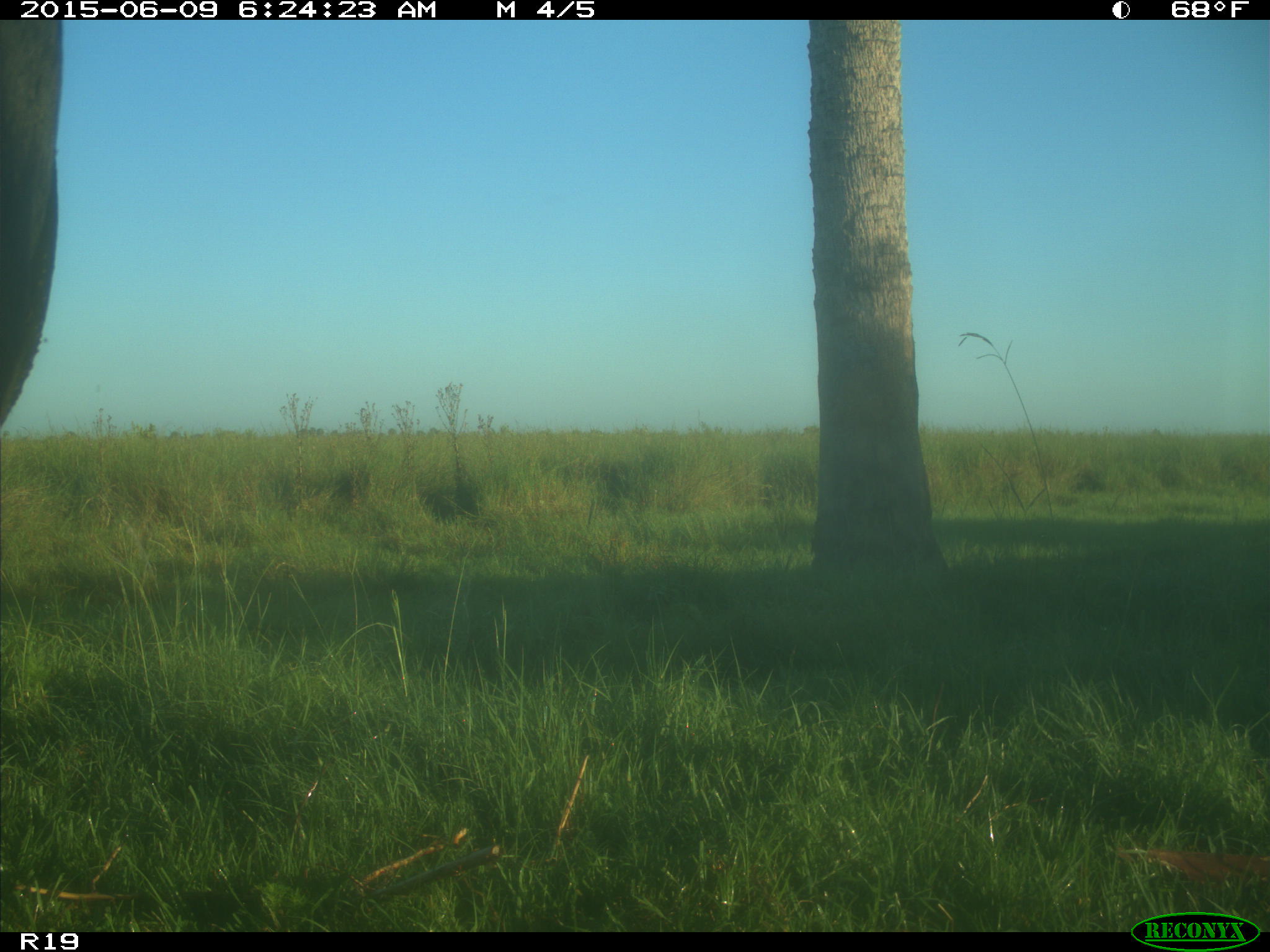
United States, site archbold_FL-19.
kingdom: Animalia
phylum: Chordata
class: Mammalia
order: Artiodactyla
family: Bovidae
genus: Bos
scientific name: Bos taurus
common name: domestic cow